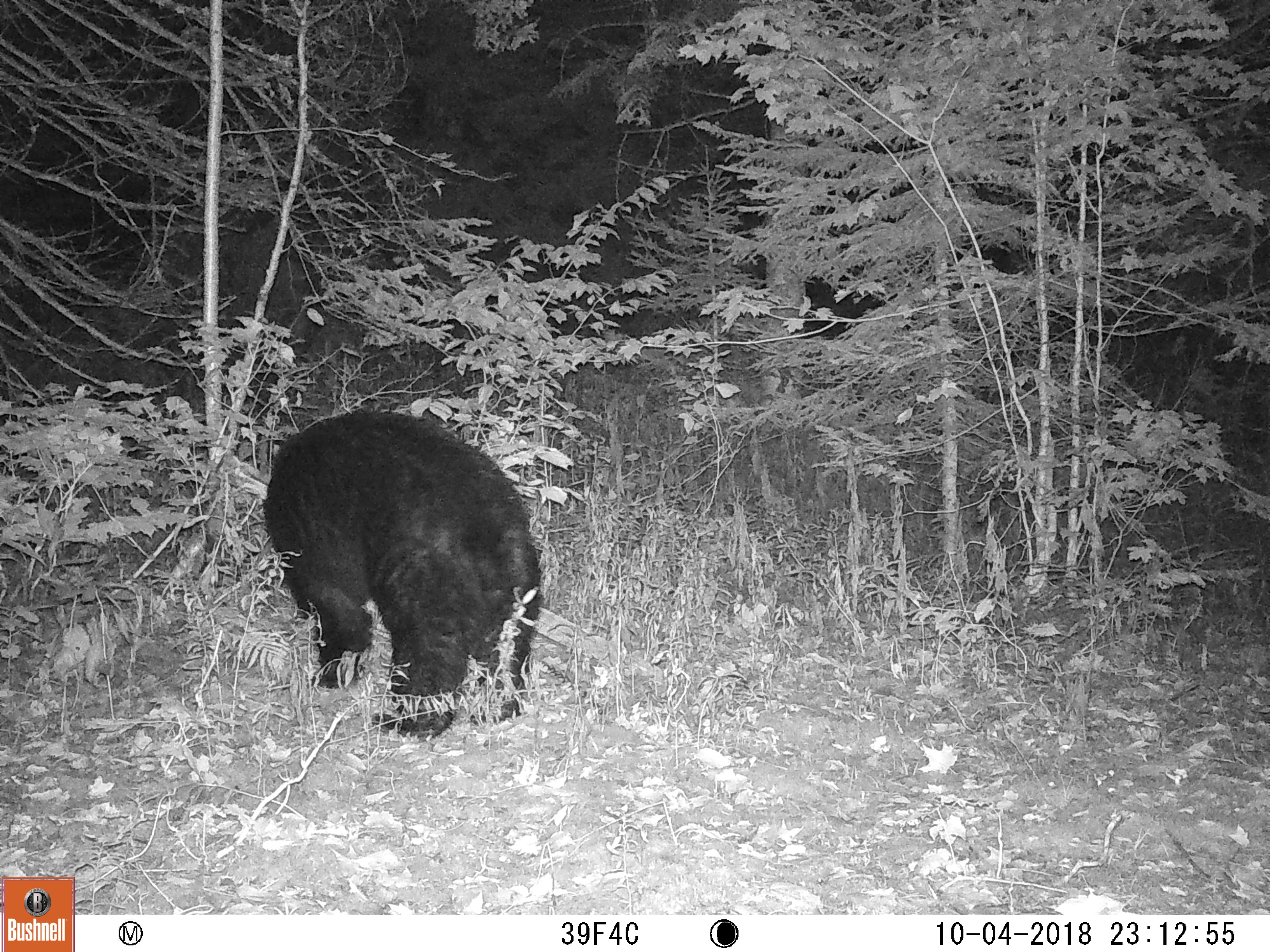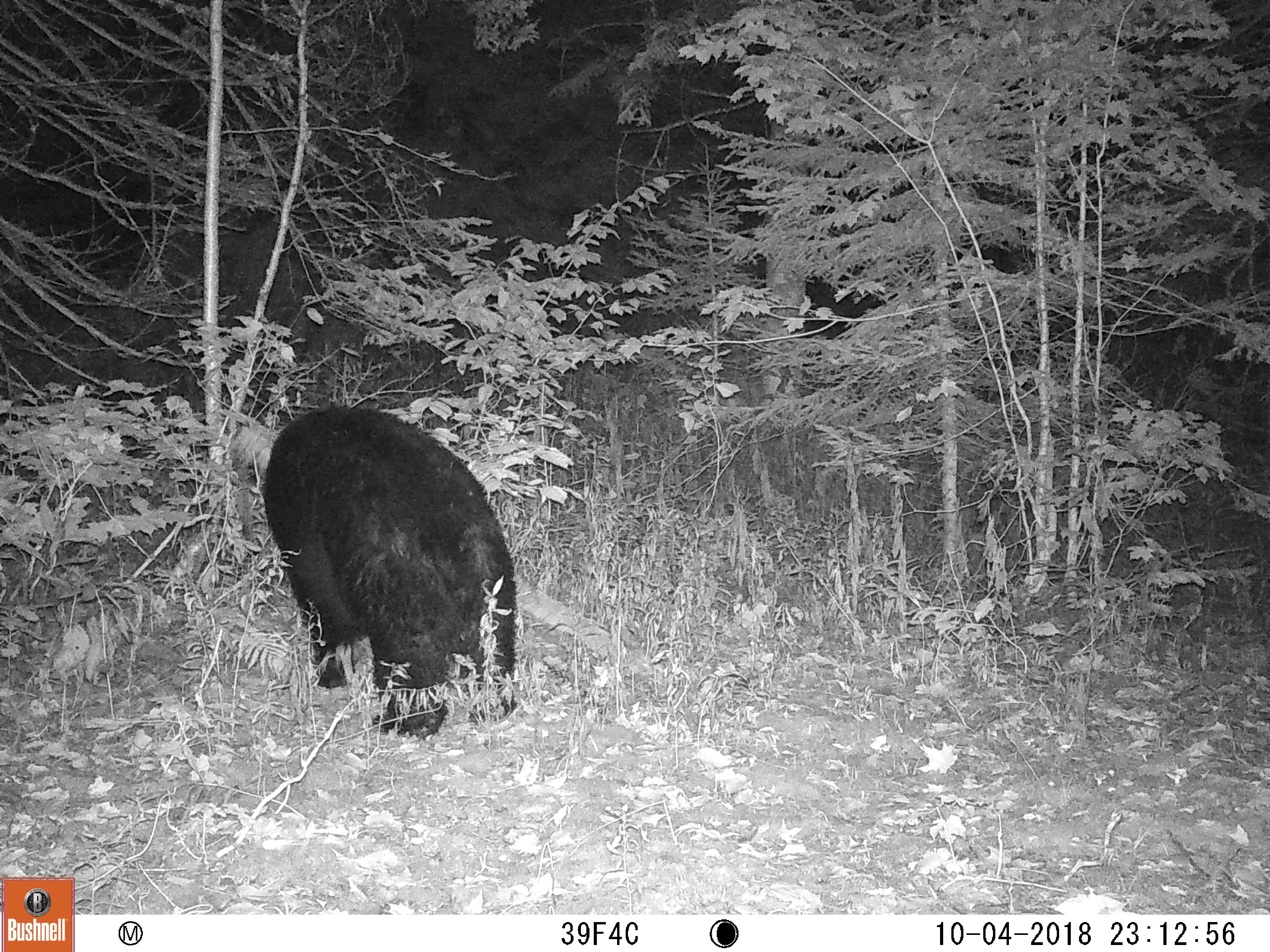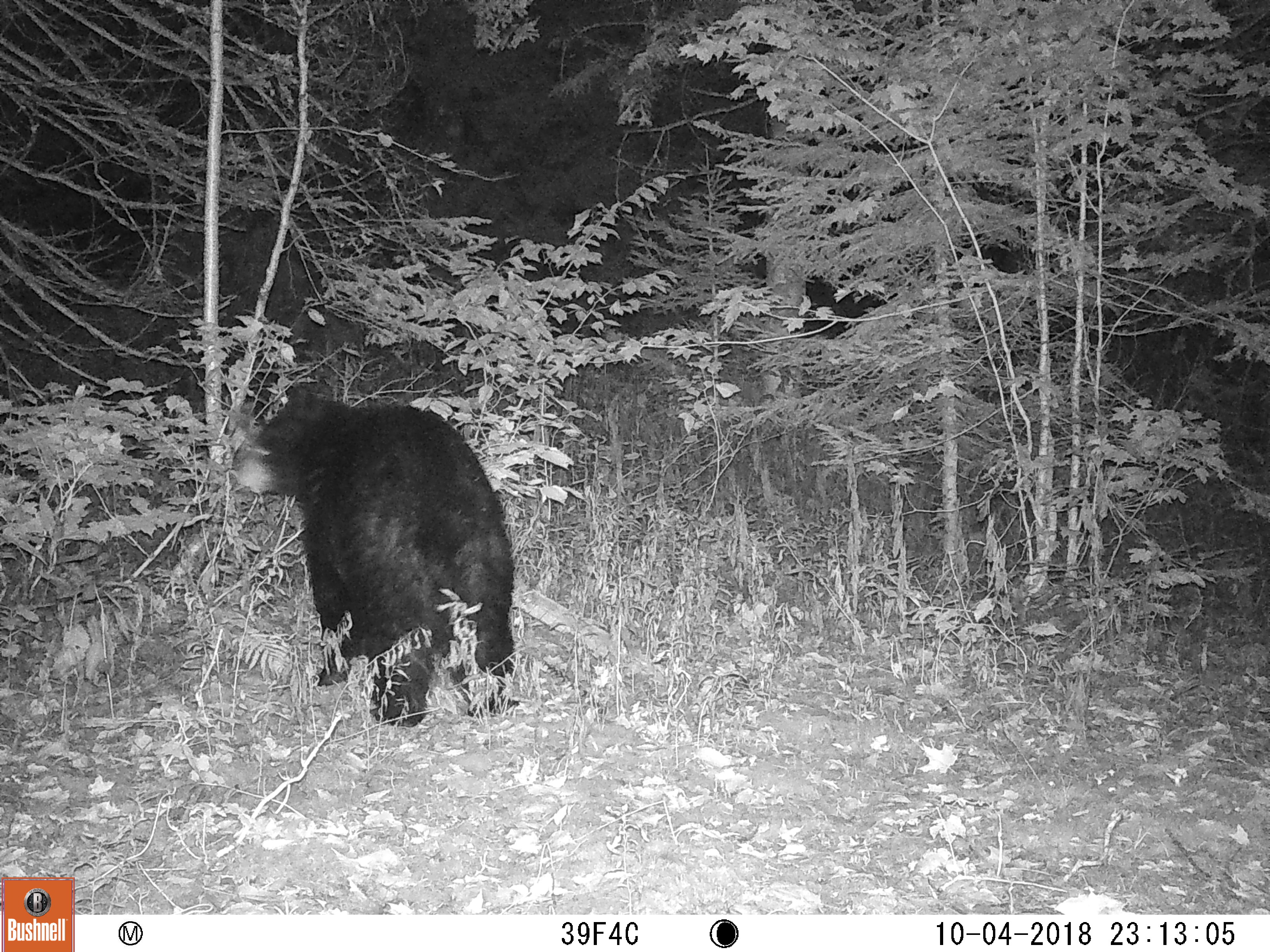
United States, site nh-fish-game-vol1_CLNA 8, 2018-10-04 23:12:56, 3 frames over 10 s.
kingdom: Animalia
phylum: Chordata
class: Mammalia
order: Carnivora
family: Ursidae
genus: Ursus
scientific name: Ursus americanus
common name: black bear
Black bear (Ursus americanus).